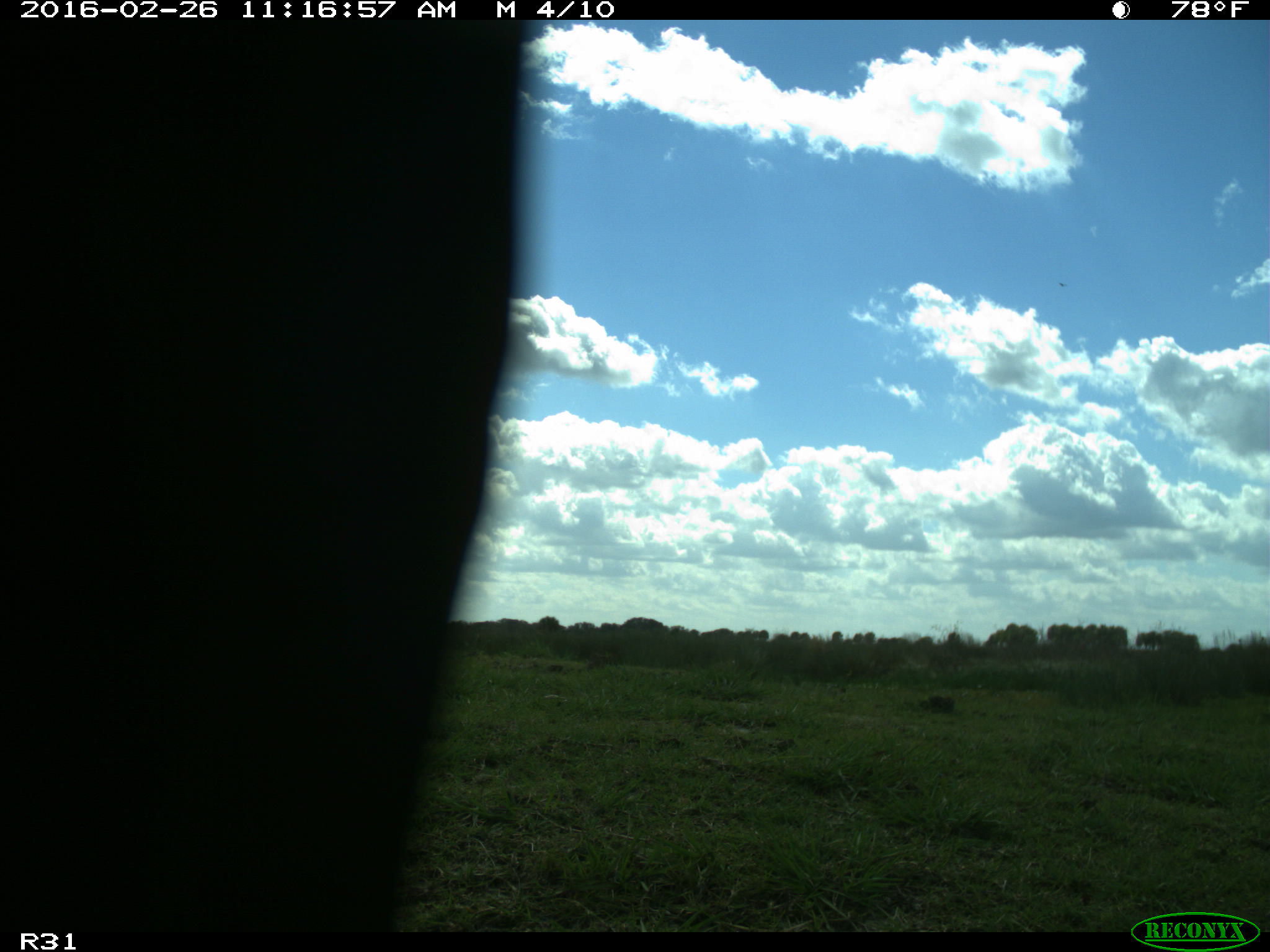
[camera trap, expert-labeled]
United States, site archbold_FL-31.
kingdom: Animalia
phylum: Chordata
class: Aves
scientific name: Aves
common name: birds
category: unidentified bird